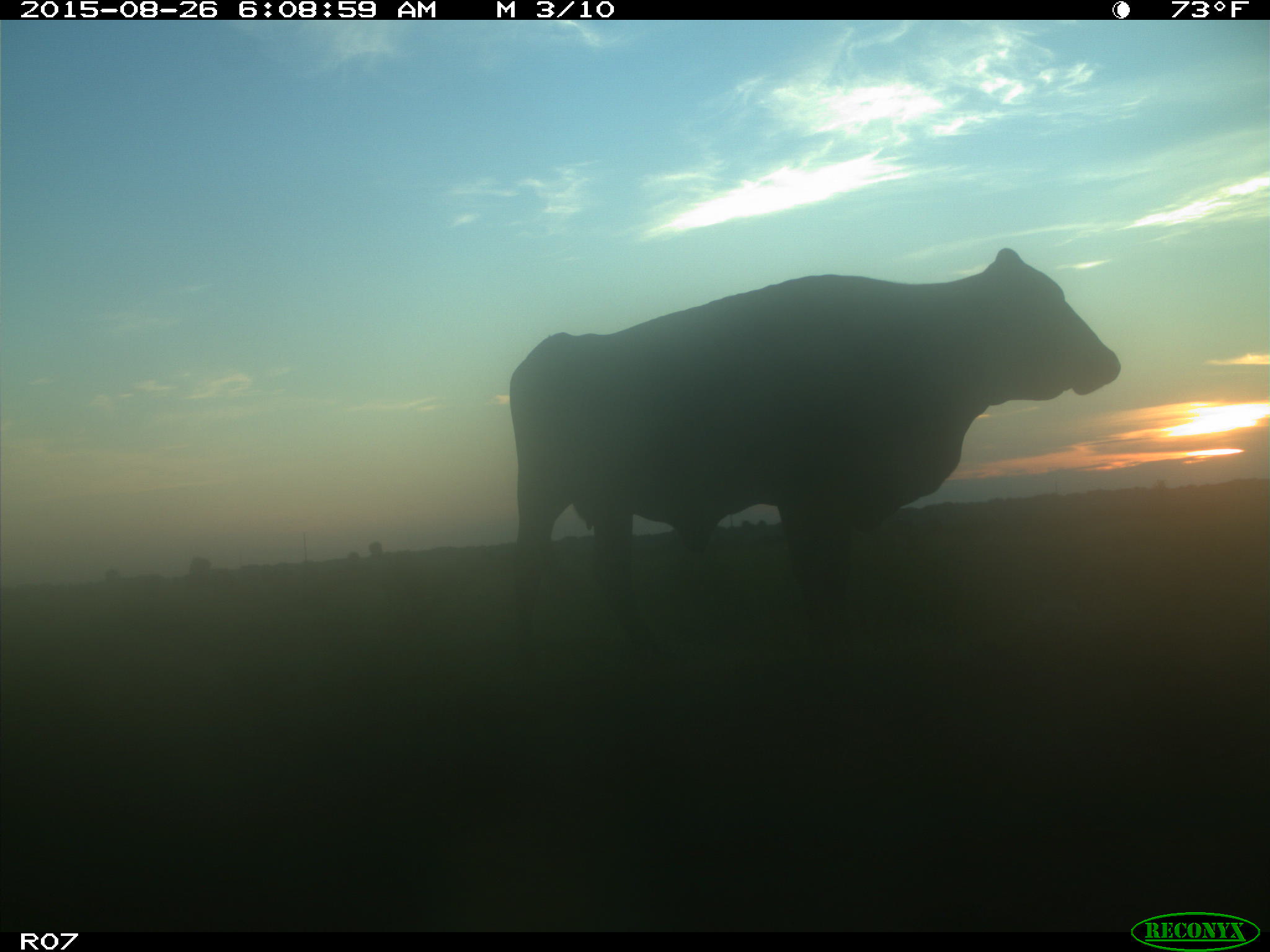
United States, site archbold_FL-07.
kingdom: Animalia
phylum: Chordata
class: Mammalia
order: Artiodactyla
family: Bovidae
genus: Bos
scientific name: Bos taurus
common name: domestic cow